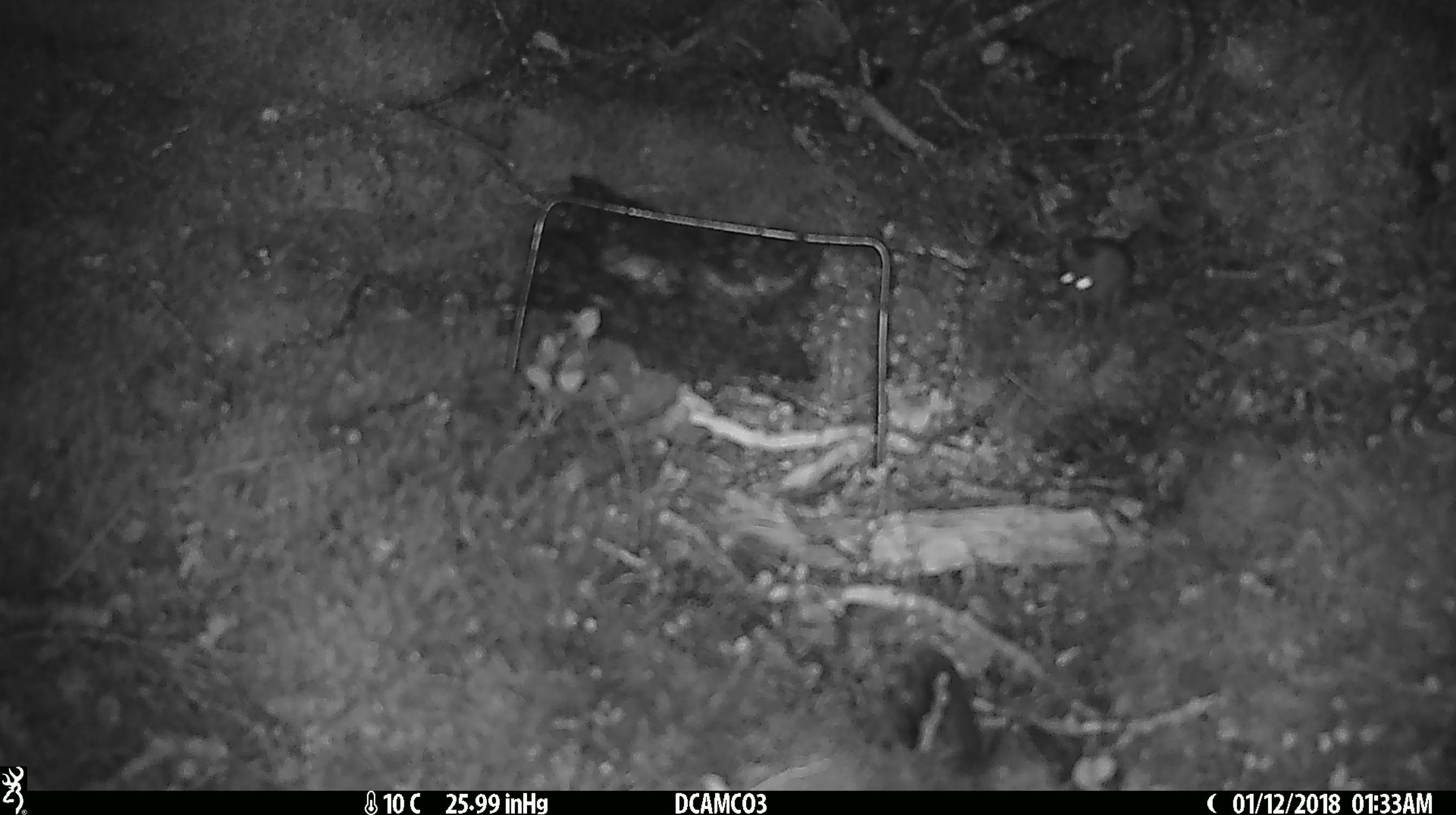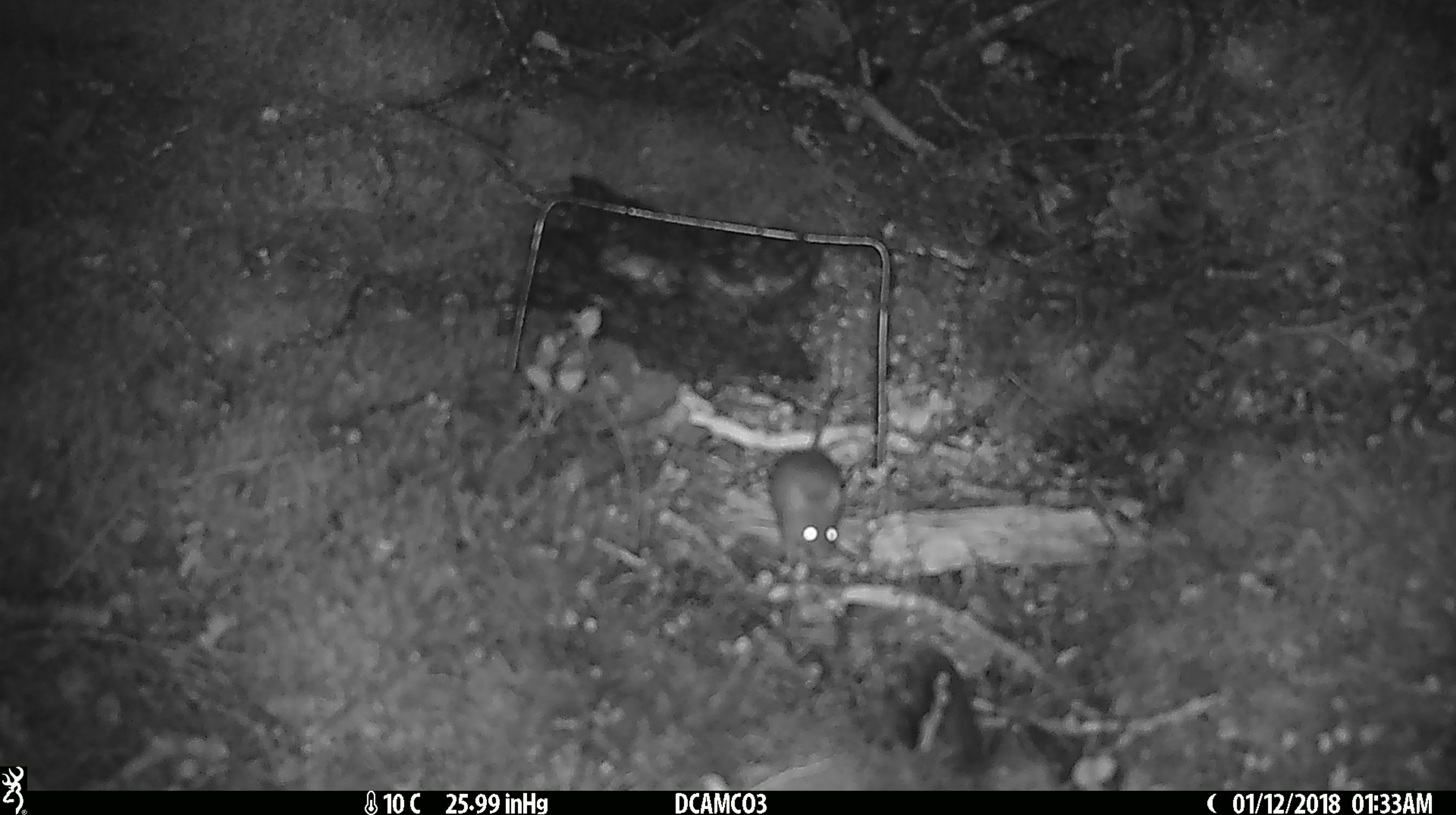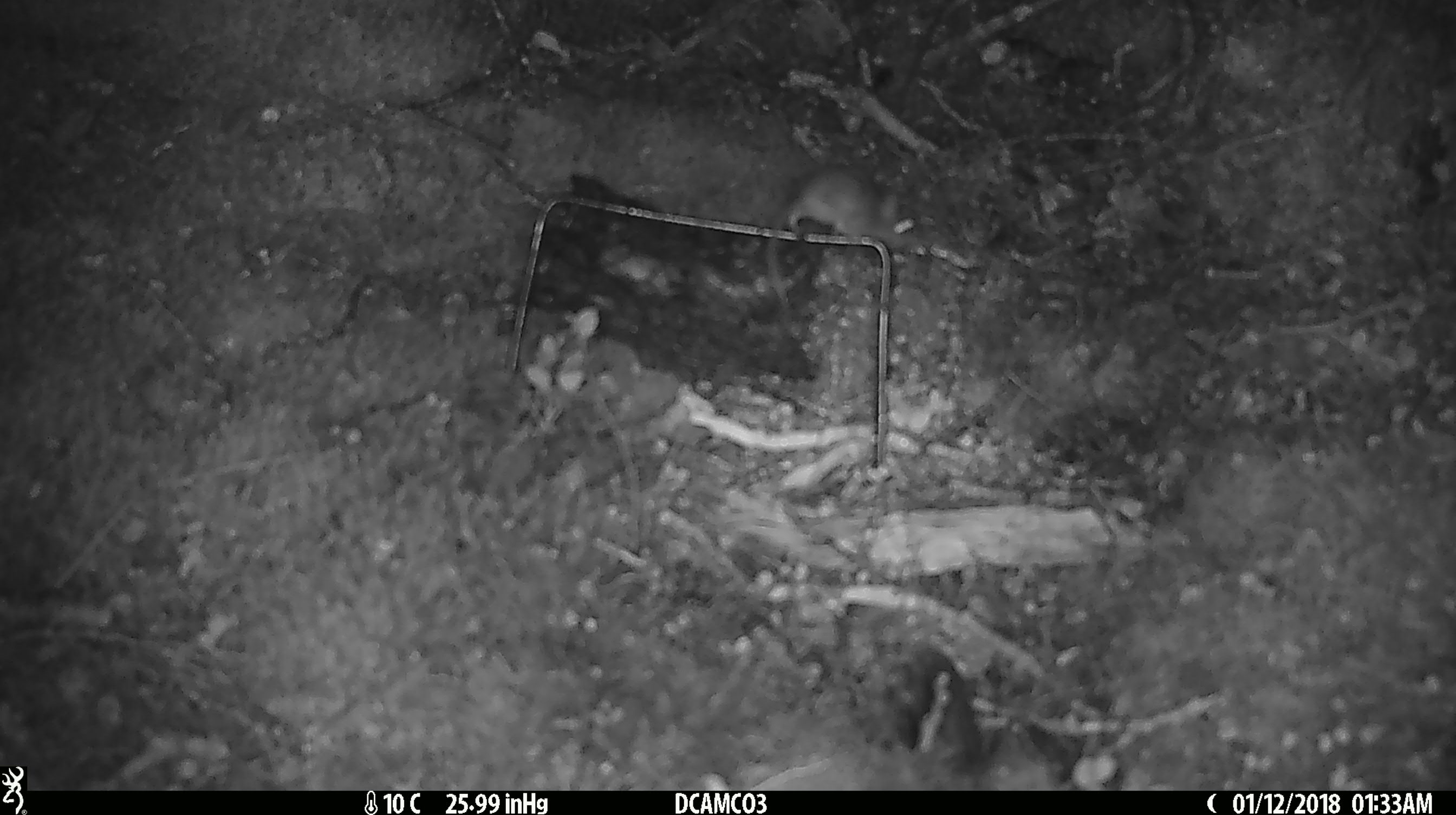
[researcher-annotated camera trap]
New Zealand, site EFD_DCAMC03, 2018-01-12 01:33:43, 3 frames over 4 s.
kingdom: Animalia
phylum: Chordata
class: Mammalia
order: Rodentia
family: Muridae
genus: Mus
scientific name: Mus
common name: mouse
Mouse (Mus).